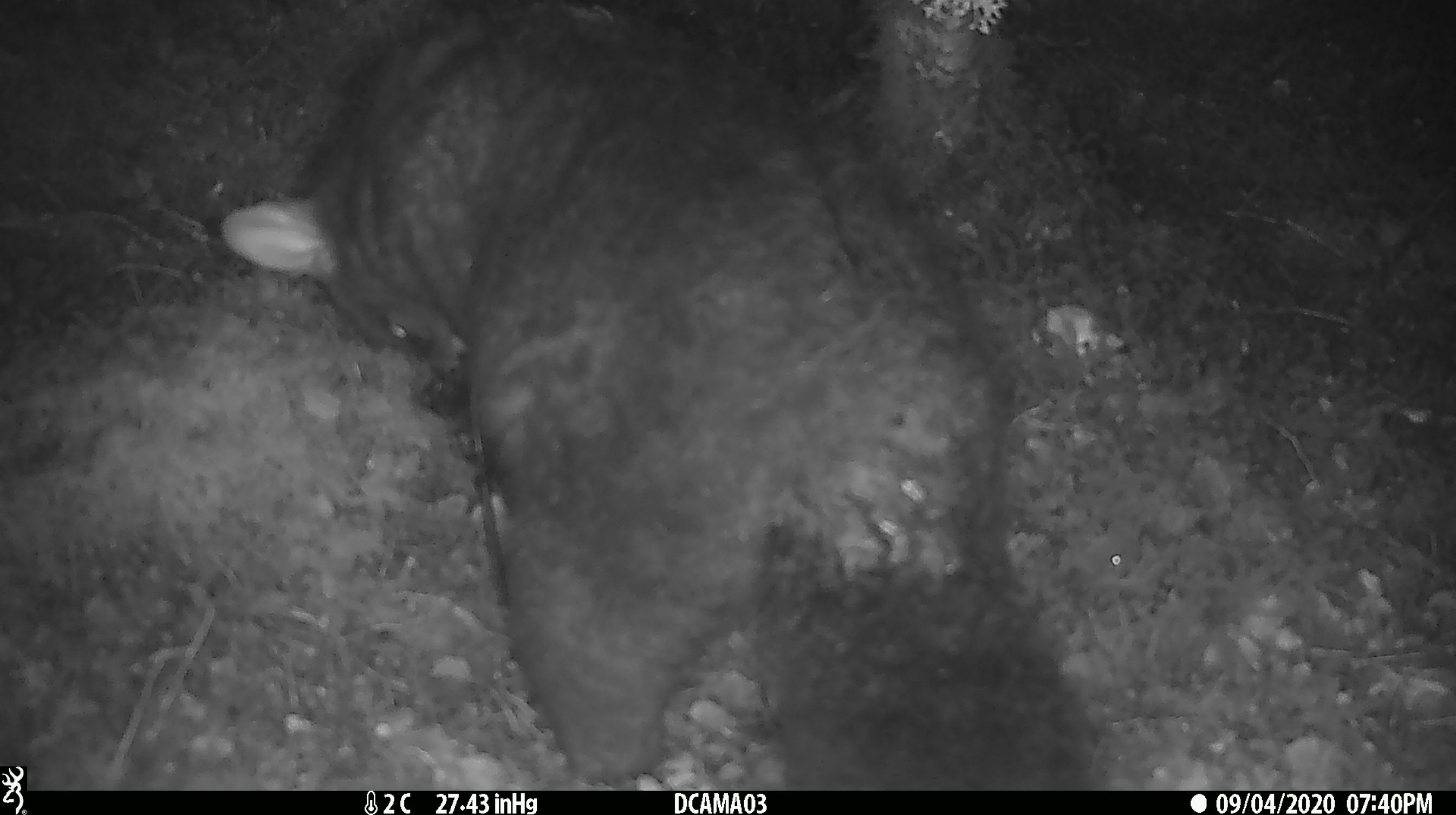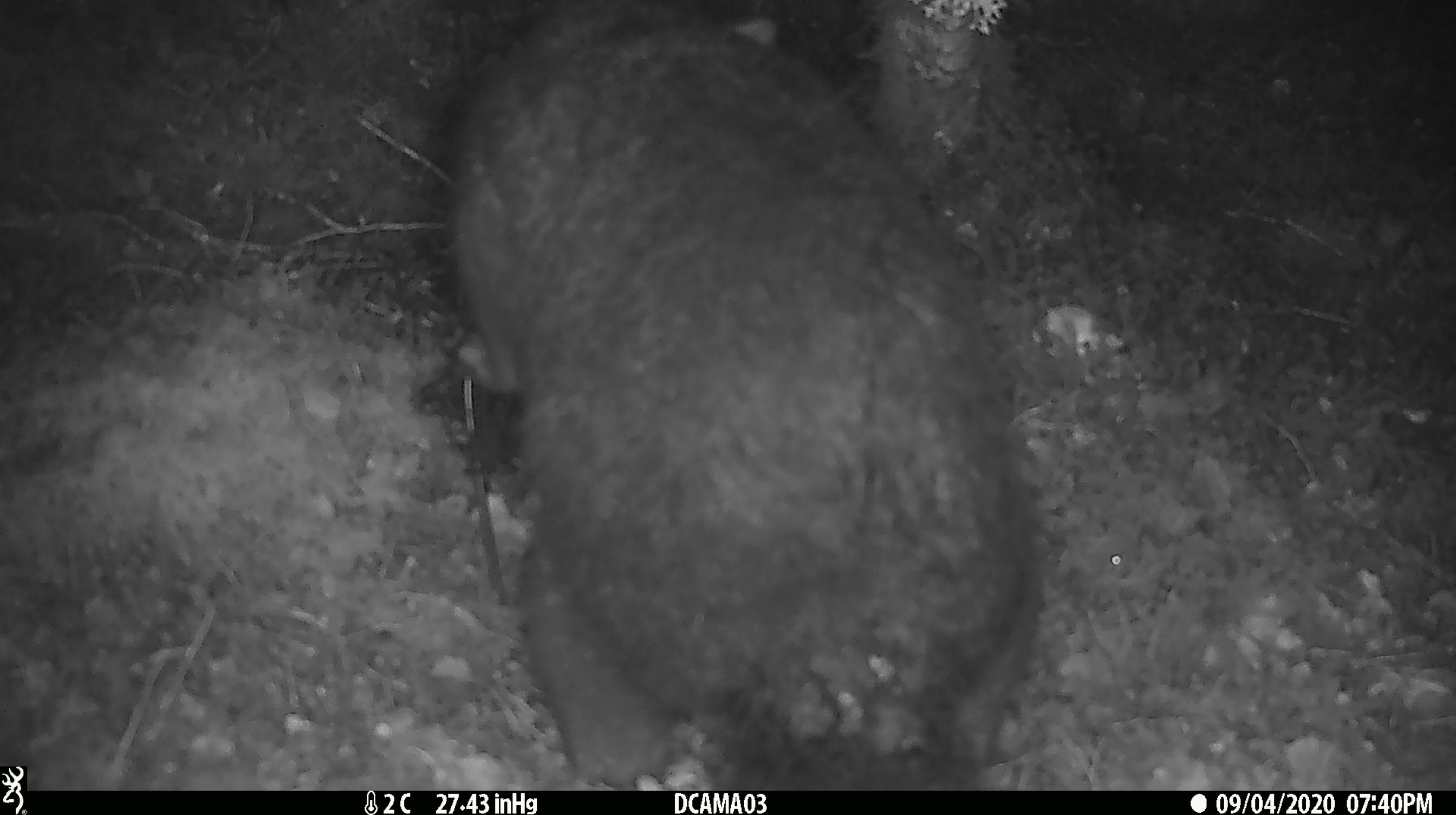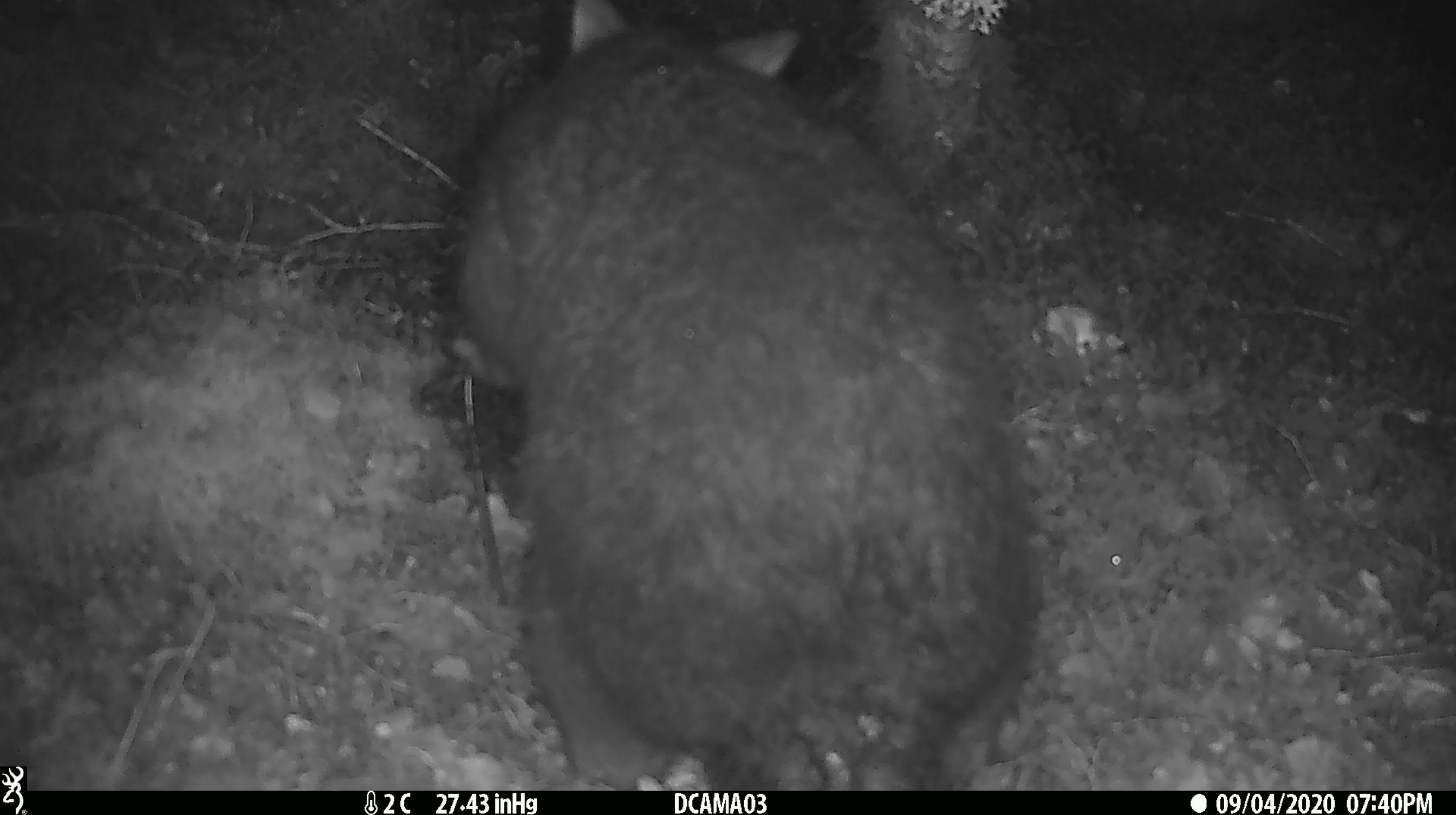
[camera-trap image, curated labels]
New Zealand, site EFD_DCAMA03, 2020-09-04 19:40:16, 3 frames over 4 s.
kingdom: Animalia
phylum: Chordata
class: Mammalia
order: Diprotodontia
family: Phalangeridae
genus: Trichosurus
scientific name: Trichosurus vulpecula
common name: common brushtail possum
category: possum